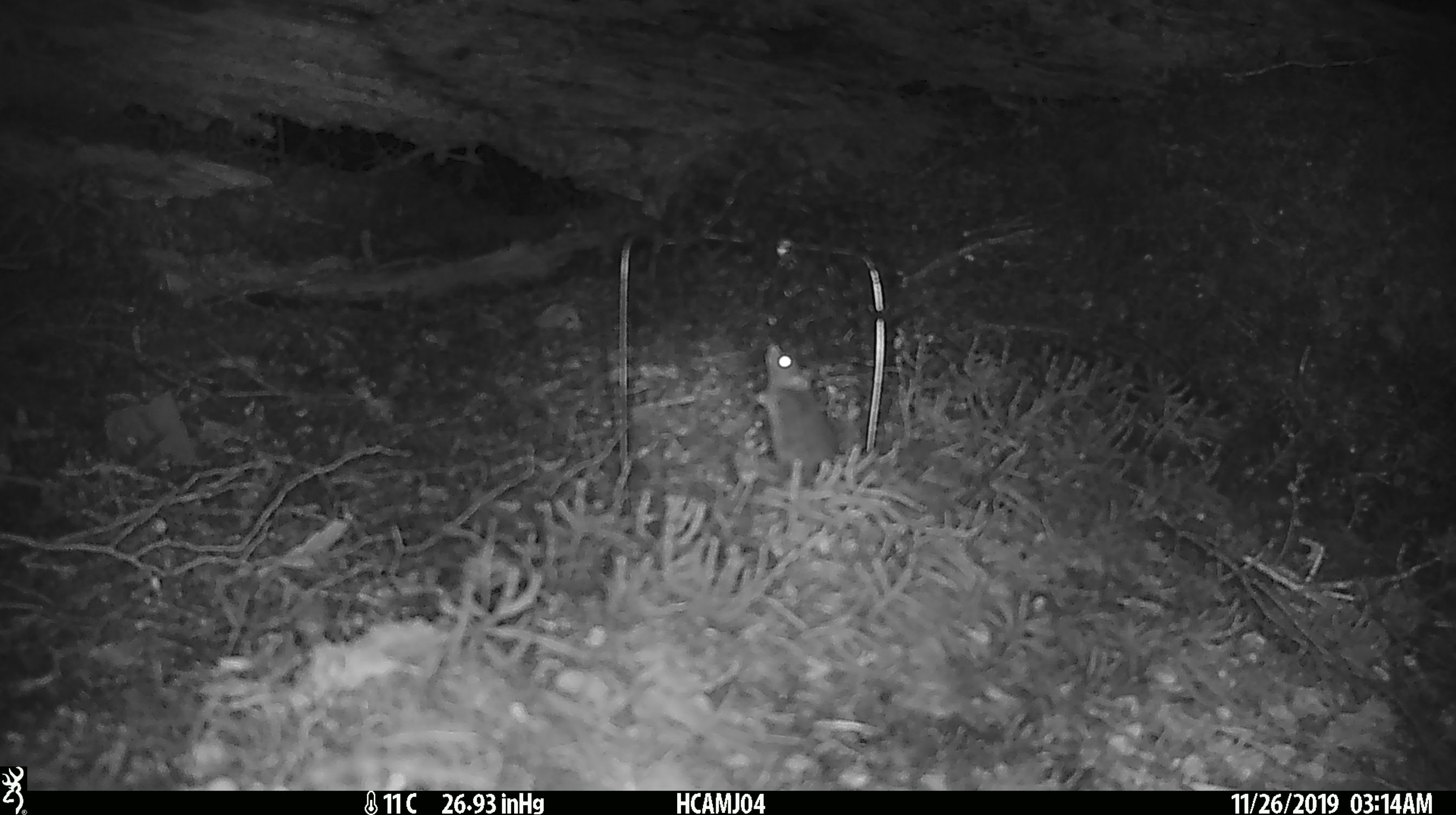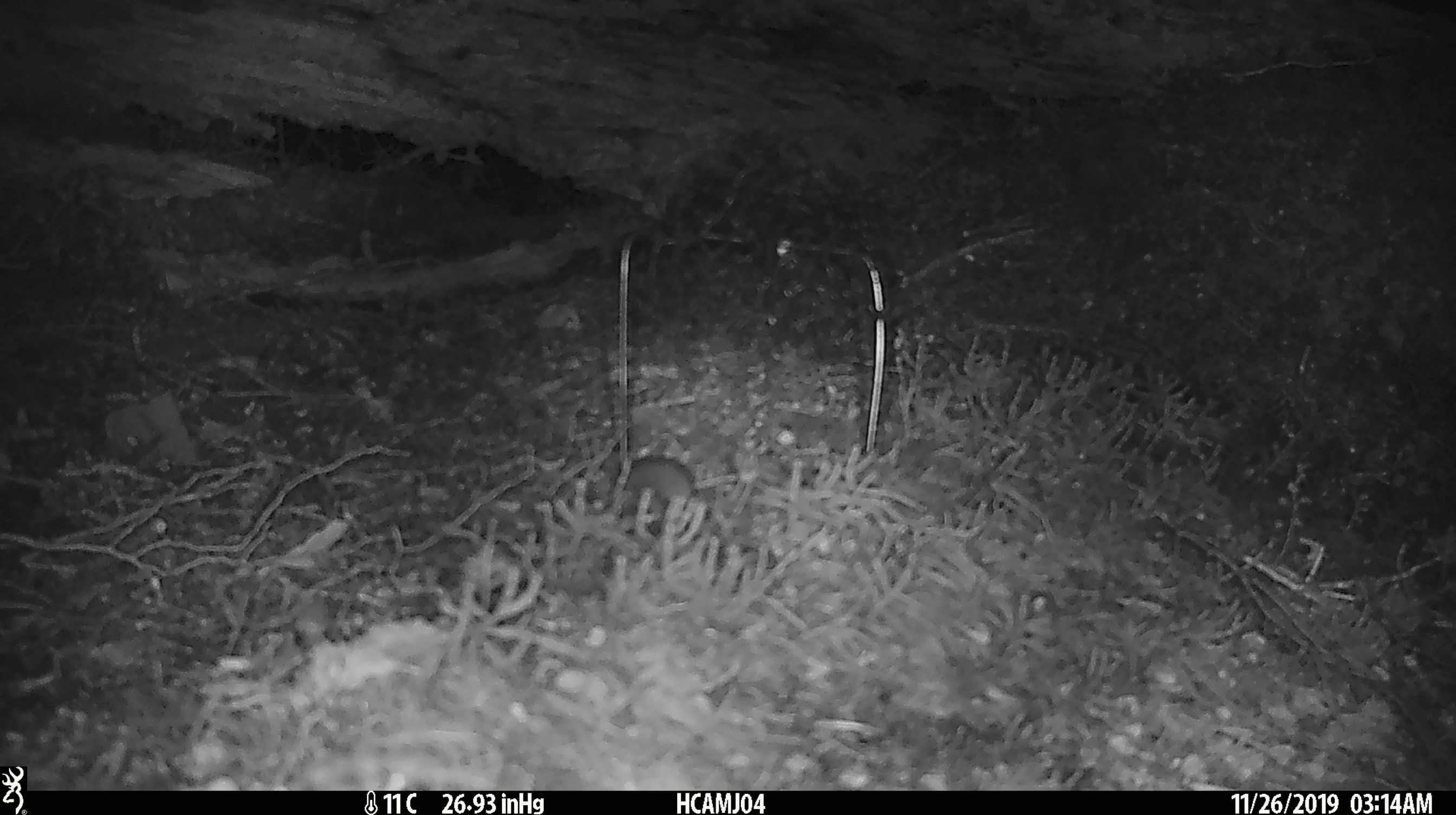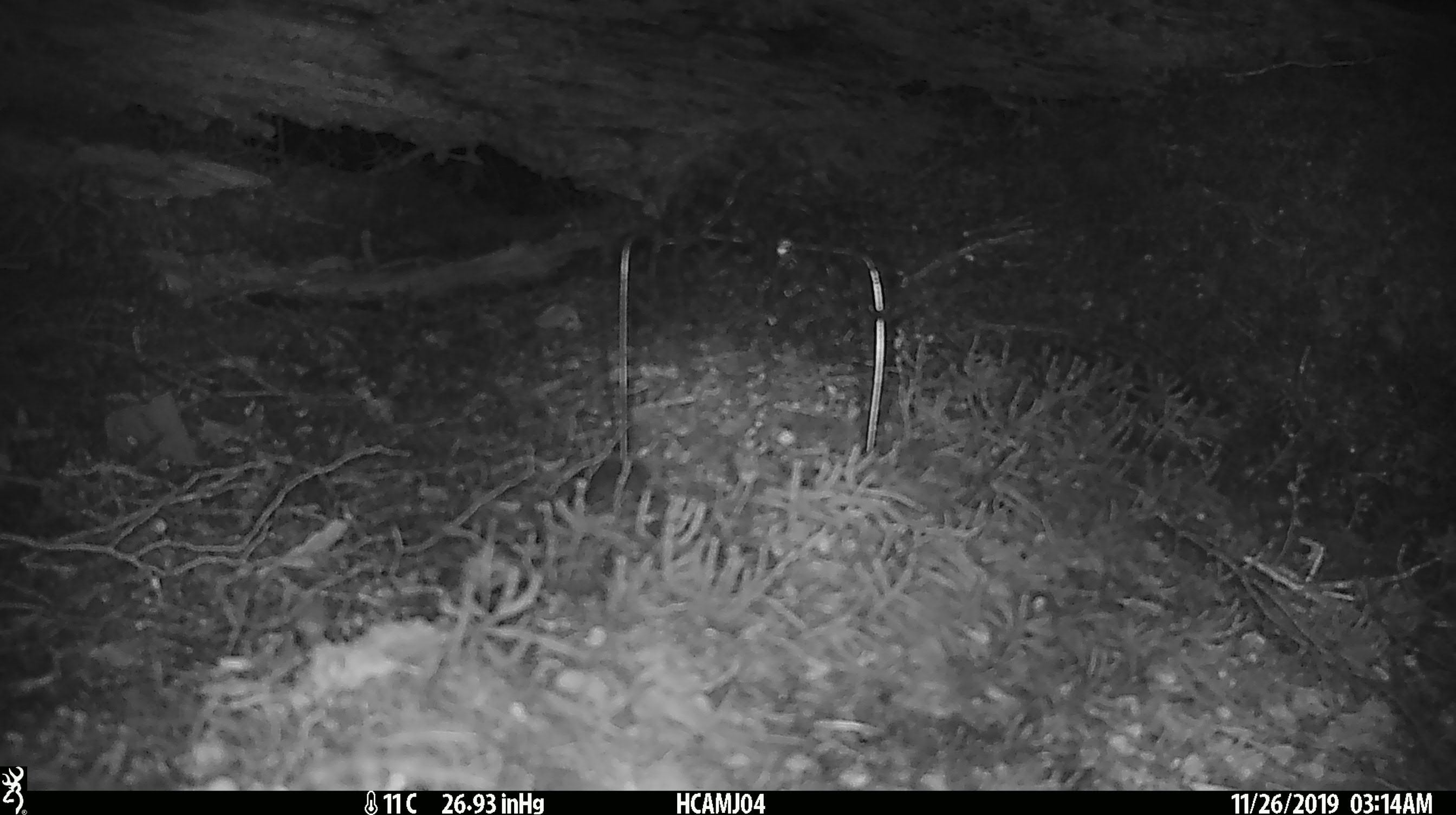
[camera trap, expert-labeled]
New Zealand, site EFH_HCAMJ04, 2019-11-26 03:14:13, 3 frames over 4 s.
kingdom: Animalia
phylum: Chordata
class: Mammalia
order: Rodentia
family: Muridae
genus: Mus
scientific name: Mus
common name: mouse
Mouse (Mus).